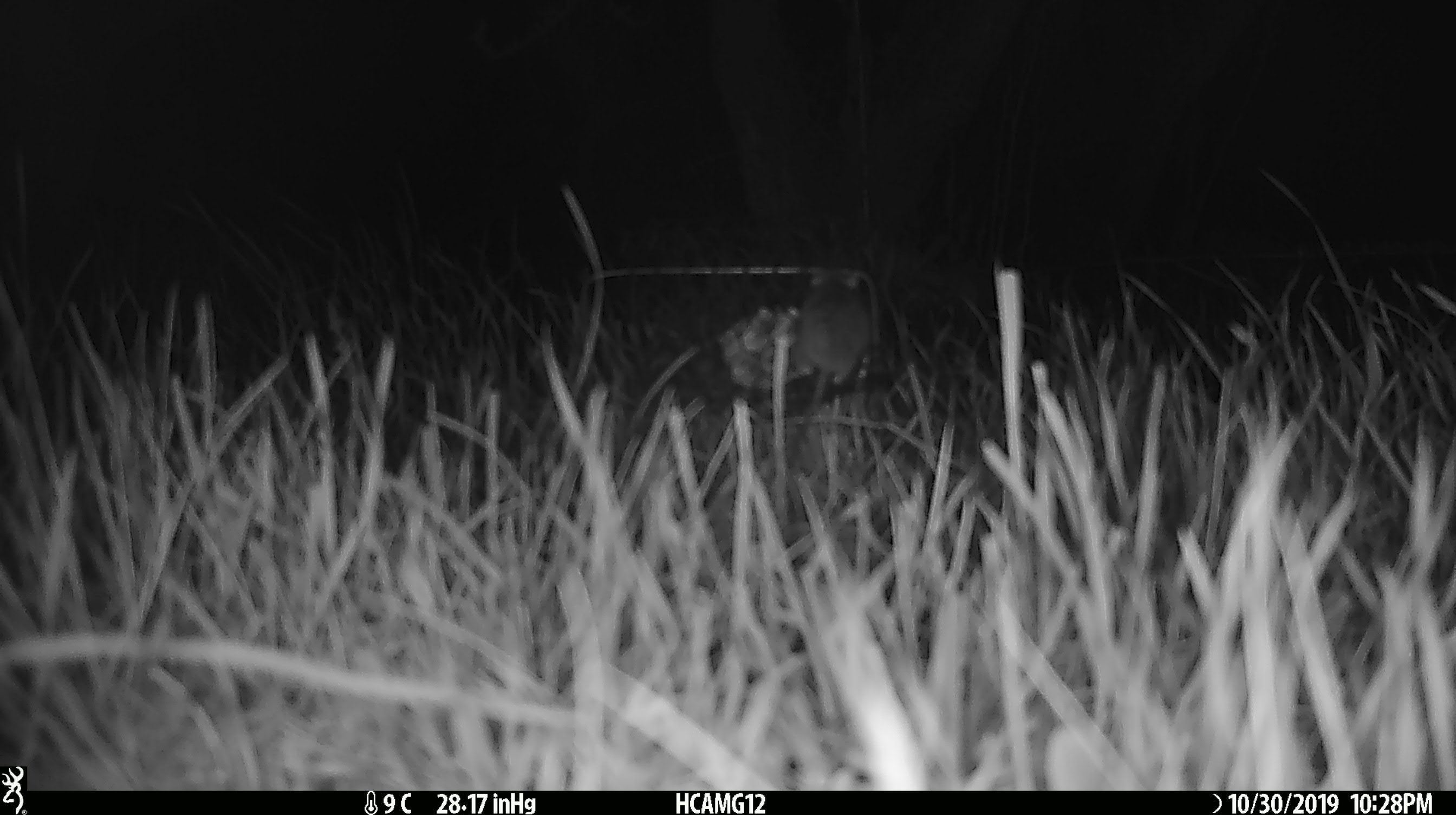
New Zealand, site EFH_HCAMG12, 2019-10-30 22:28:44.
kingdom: Animalia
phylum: Chordata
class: Mammalia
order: Rodentia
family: Muridae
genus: Mus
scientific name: Mus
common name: mouse